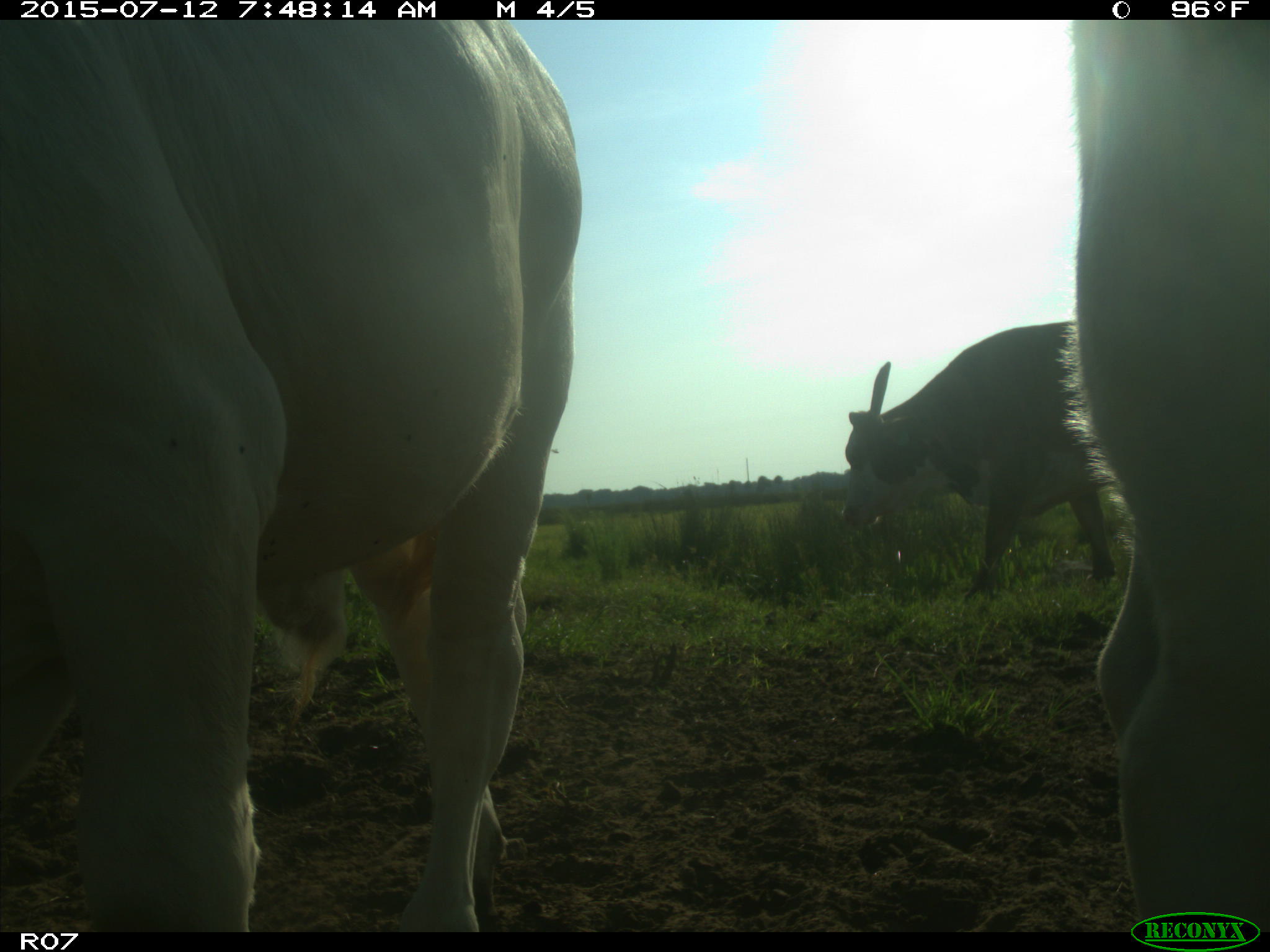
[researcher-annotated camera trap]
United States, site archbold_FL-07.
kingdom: Animalia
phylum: Chordata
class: Mammalia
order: Artiodactyla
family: Bovidae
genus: Bos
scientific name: Bos taurus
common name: domestic cow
Bos taurus (domestic cow).